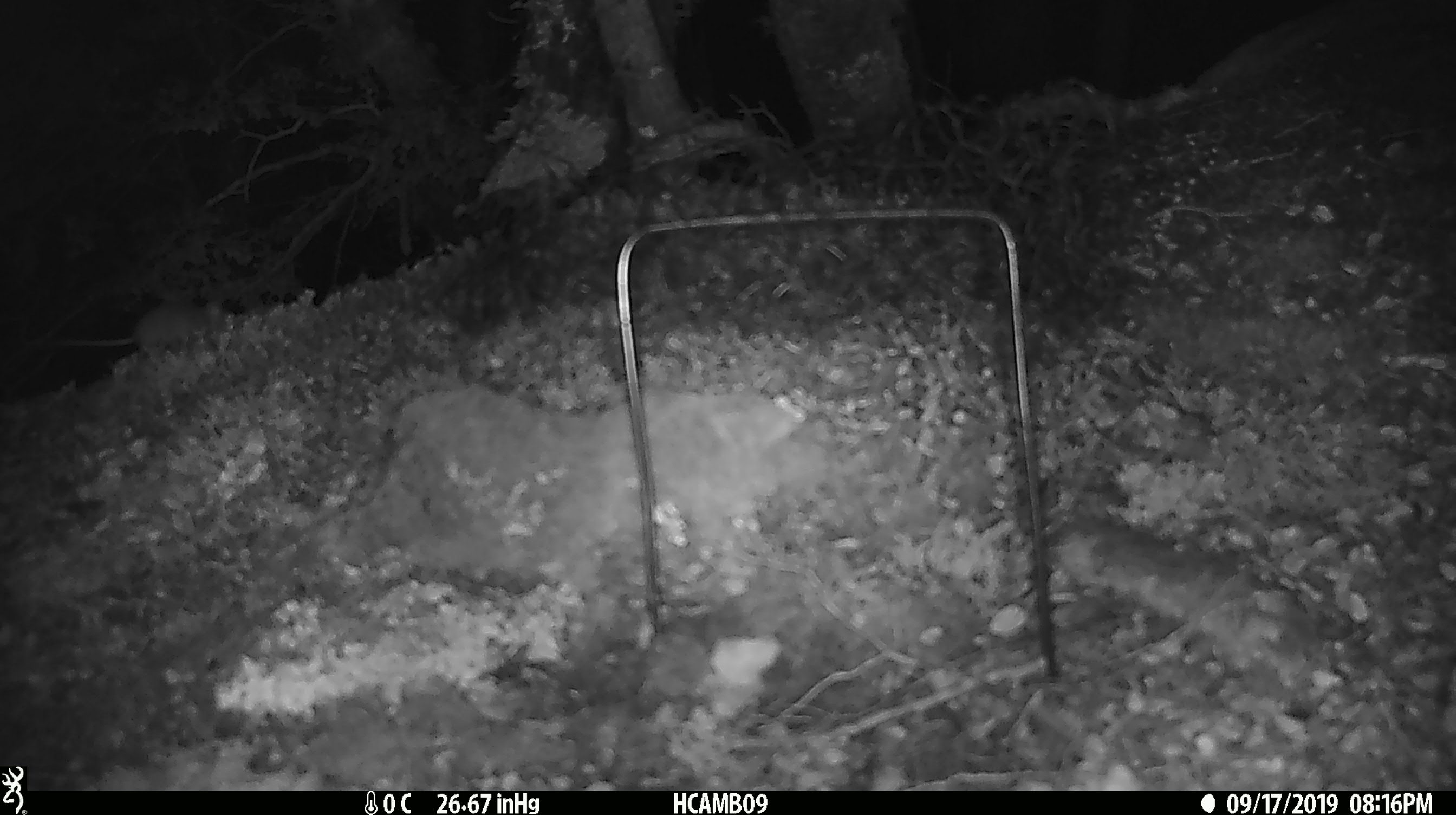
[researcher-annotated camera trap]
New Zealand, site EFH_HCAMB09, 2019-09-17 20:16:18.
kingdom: Animalia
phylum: Chordata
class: Mammalia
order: Rodentia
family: Muridae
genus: Mus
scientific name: Mus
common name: mouse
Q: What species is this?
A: Mouse (Mus).